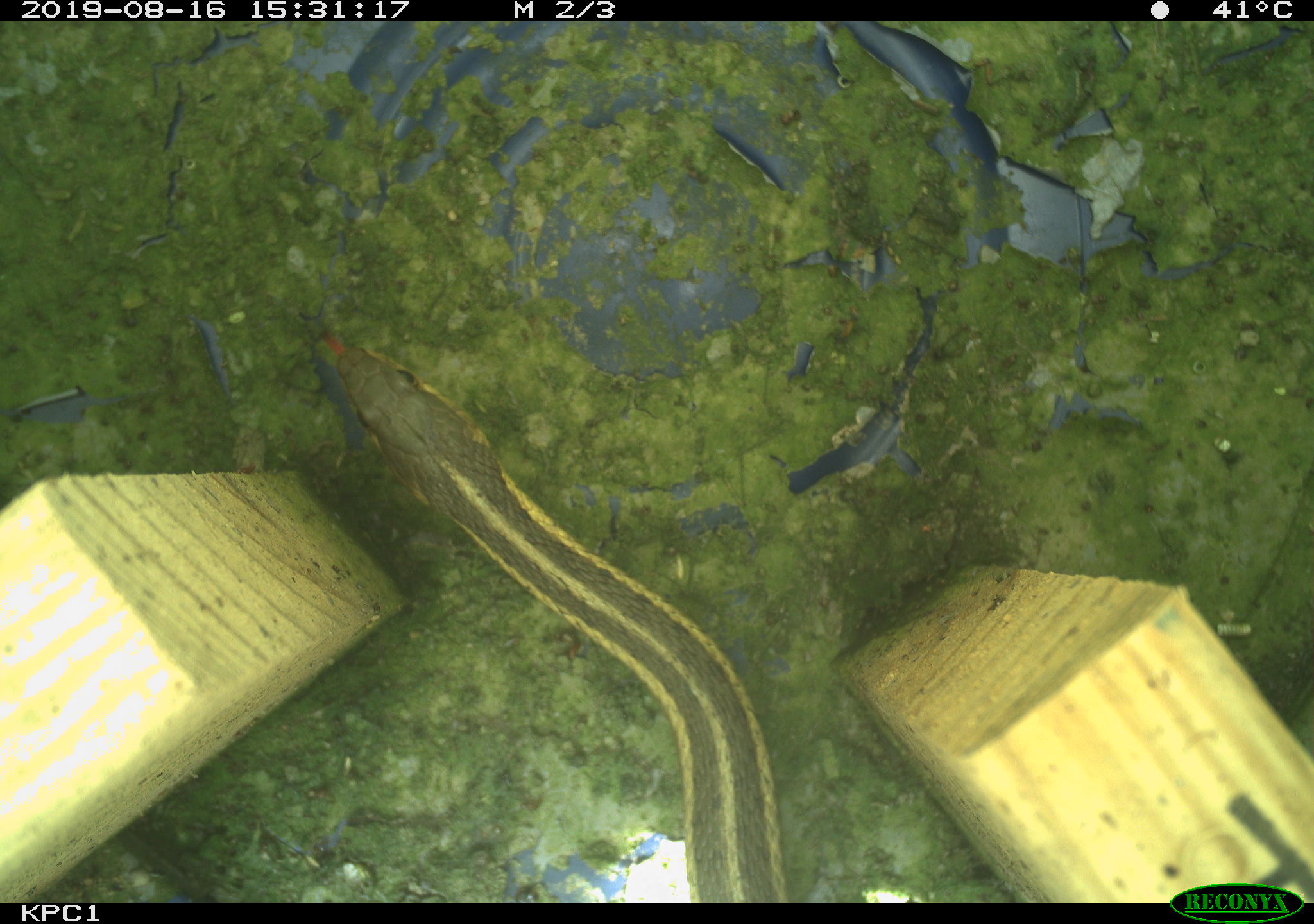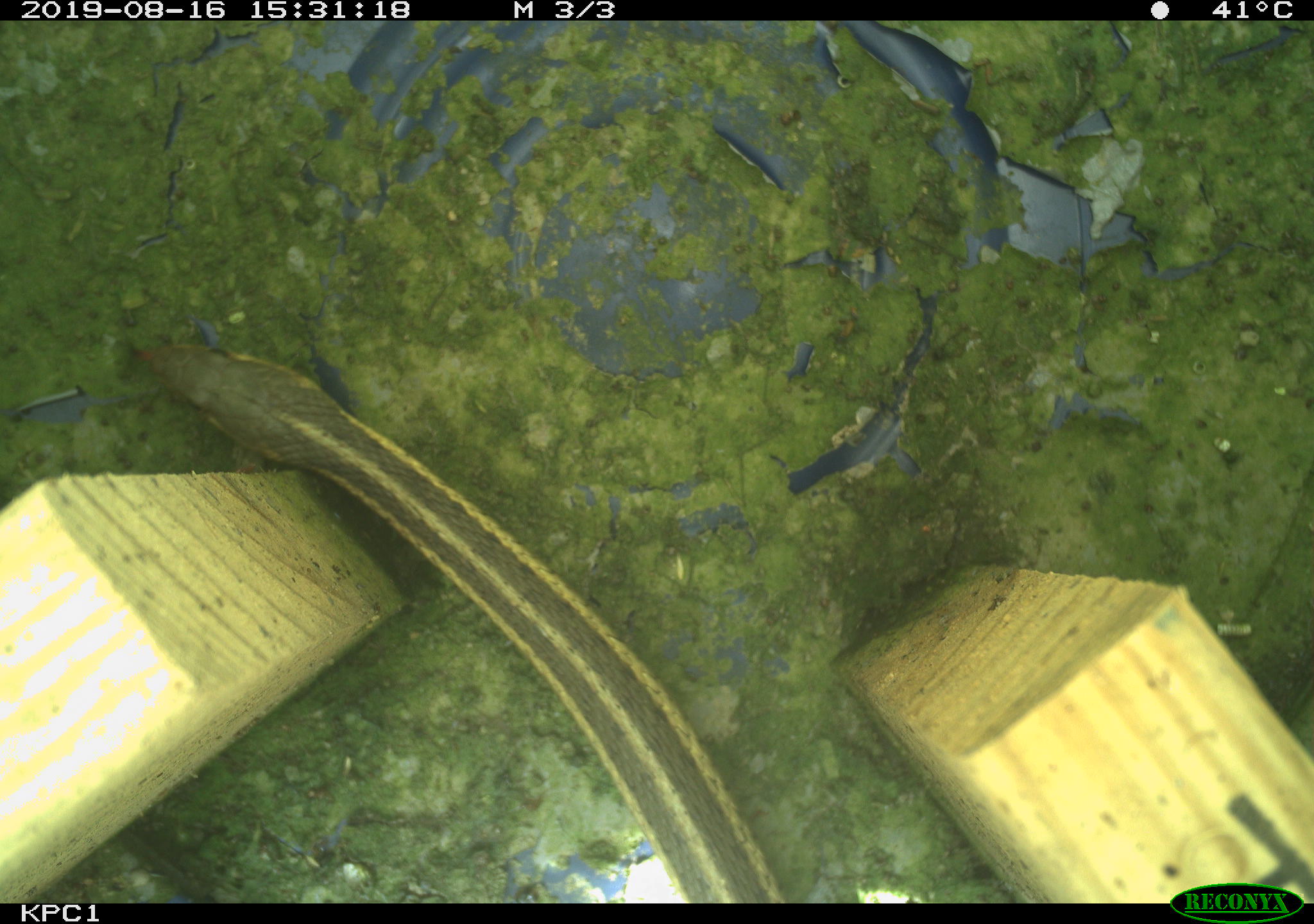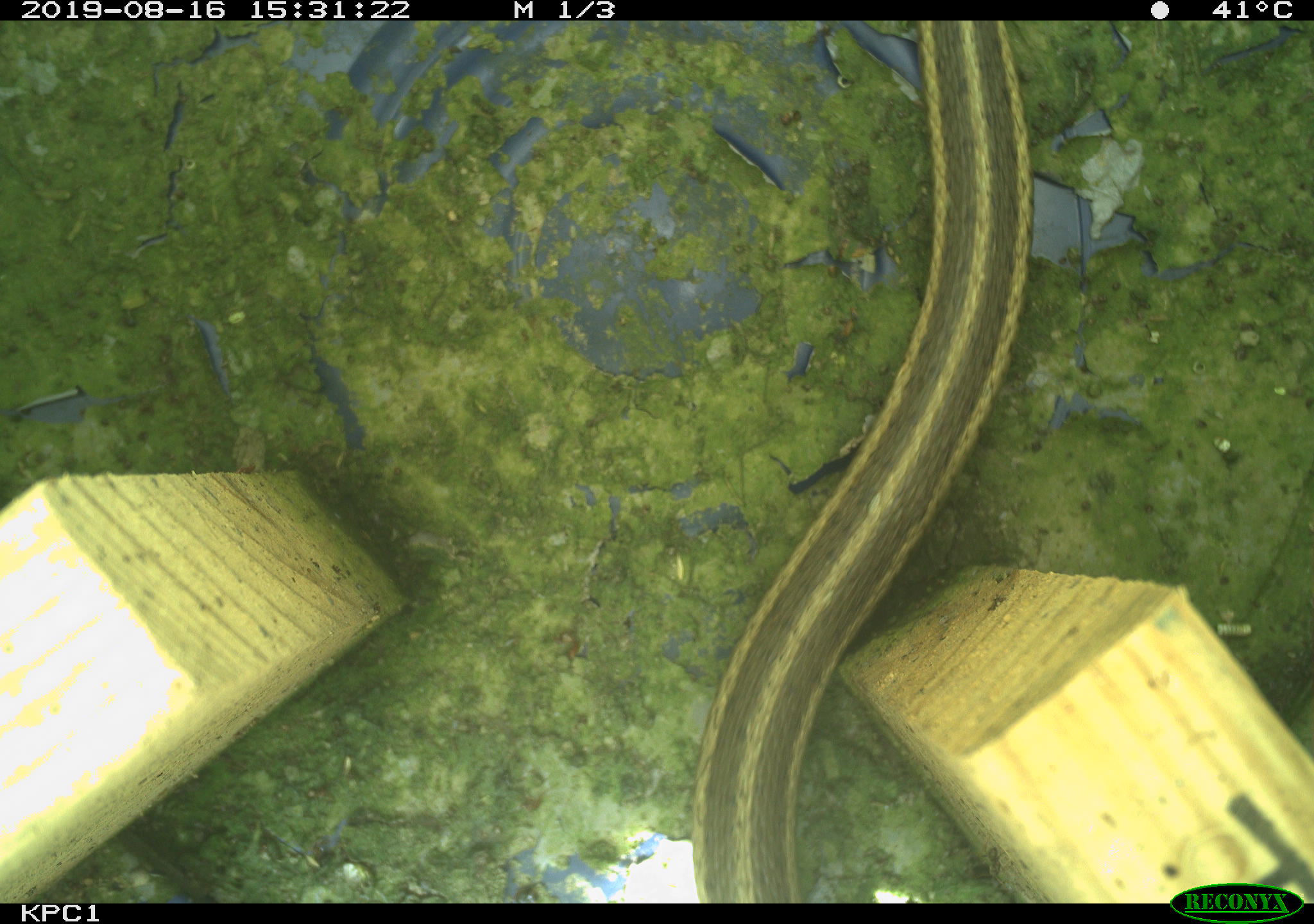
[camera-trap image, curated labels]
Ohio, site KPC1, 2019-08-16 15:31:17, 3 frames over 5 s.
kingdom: Animalia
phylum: Chordata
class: Reptilia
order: Squamata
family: Colubridae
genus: Thamnophis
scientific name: Thamnophis sirtalis sirtalis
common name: eastern gartersnake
Eastern gartersnake (Thamnophis sirtalis sirtalis).